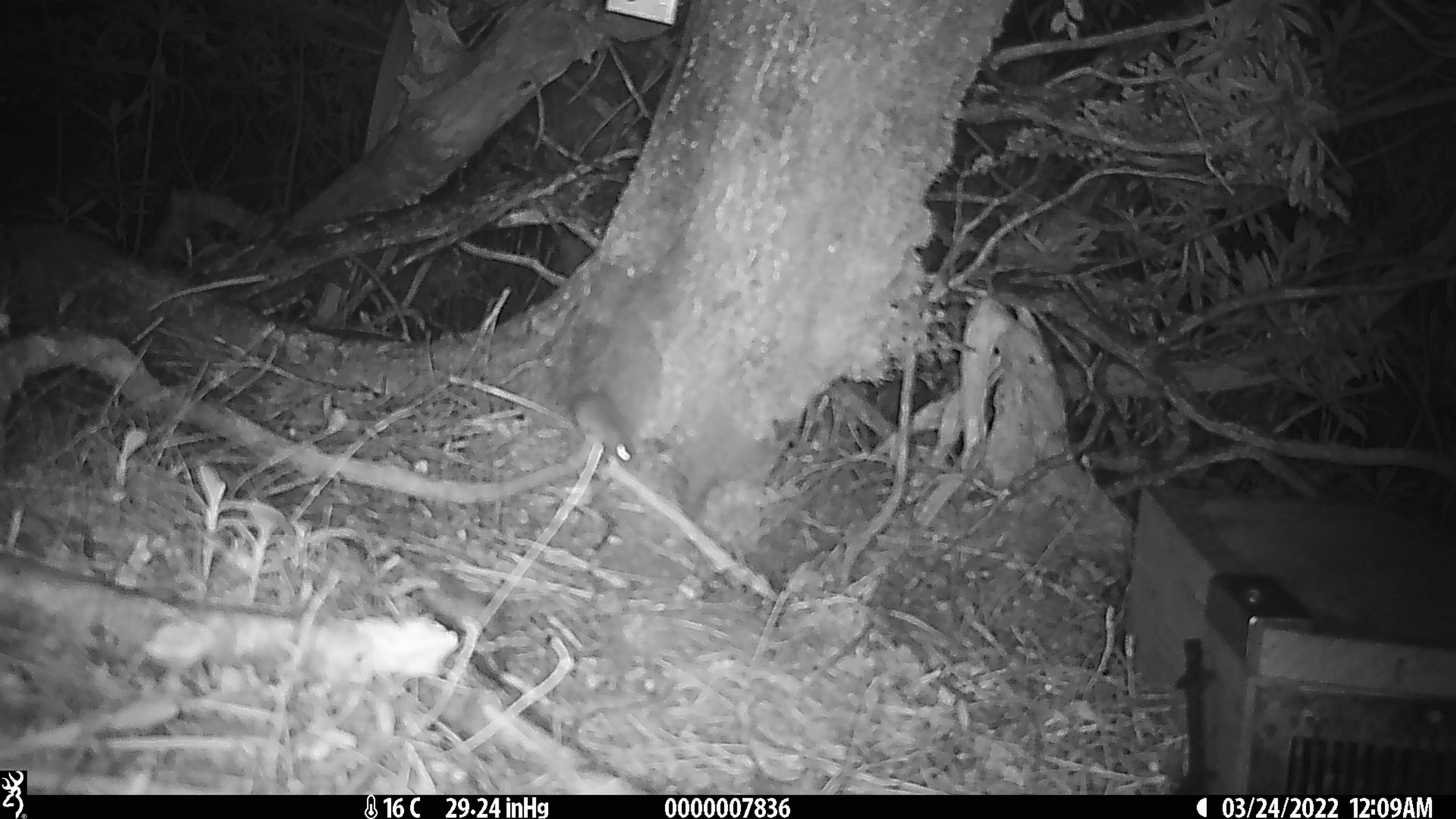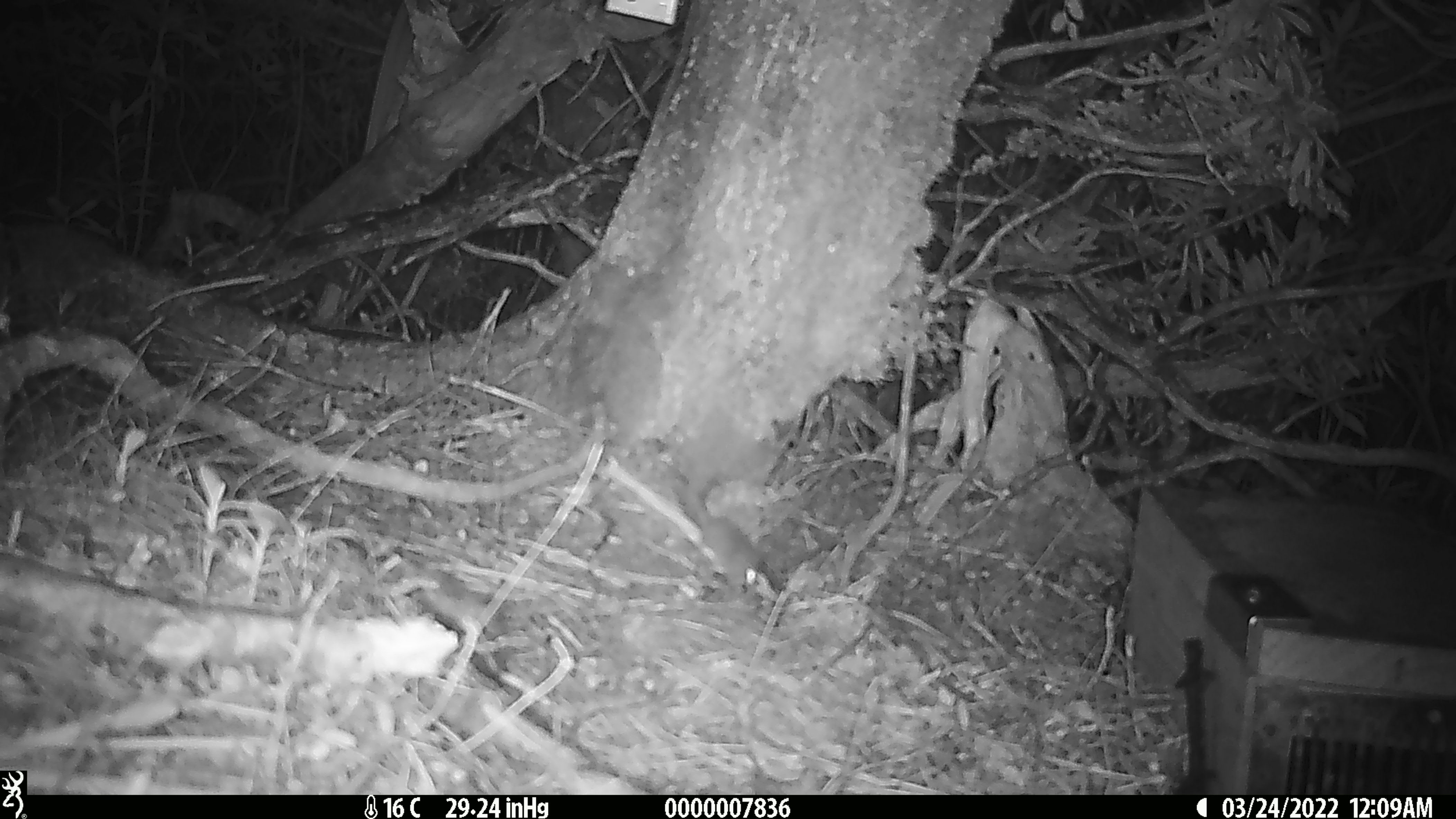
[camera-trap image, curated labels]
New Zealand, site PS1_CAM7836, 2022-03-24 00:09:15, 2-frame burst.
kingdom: Animalia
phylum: Chordata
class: Mammalia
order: Rodentia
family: Muridae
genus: Mus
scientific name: Mus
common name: mouse